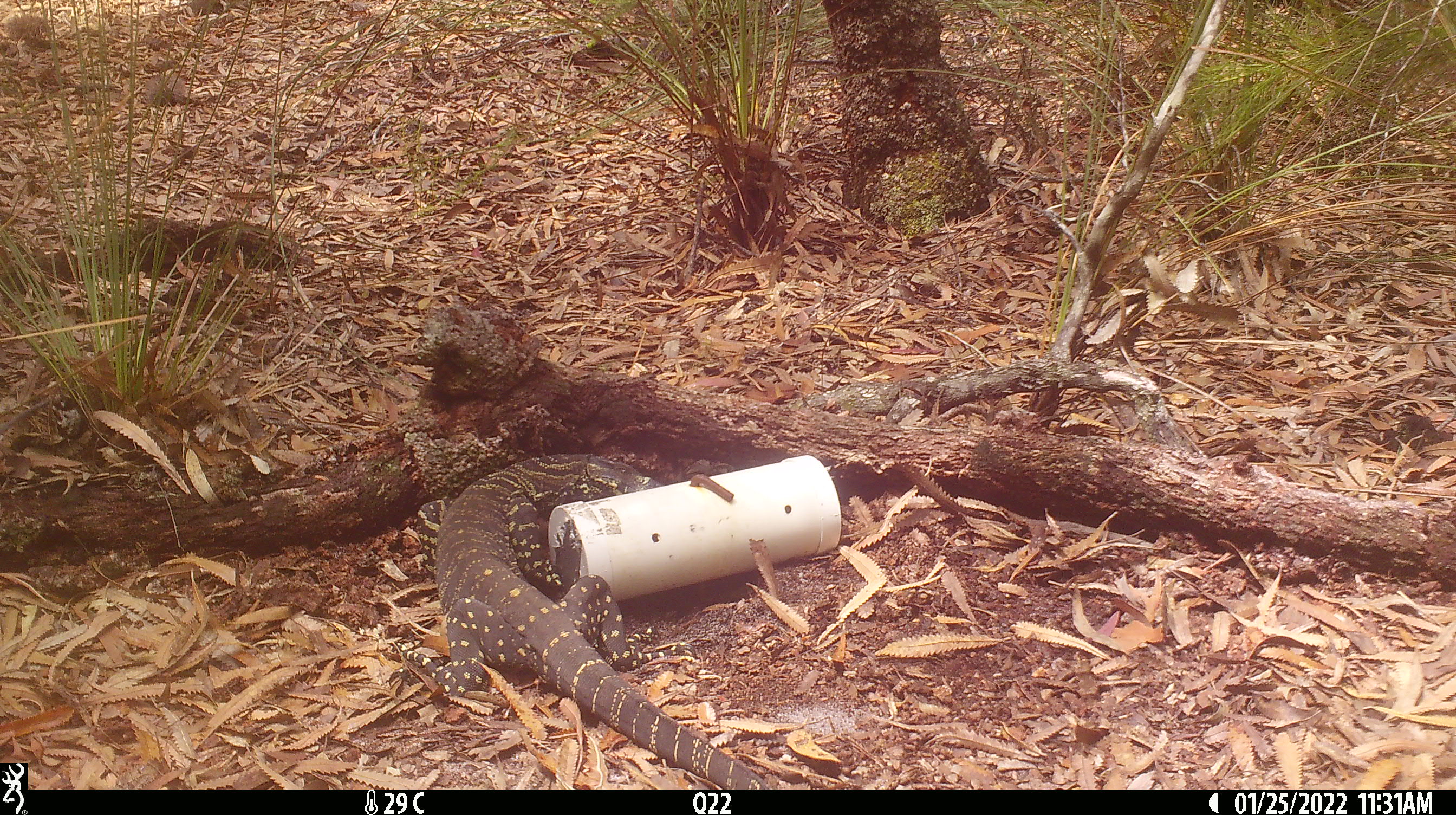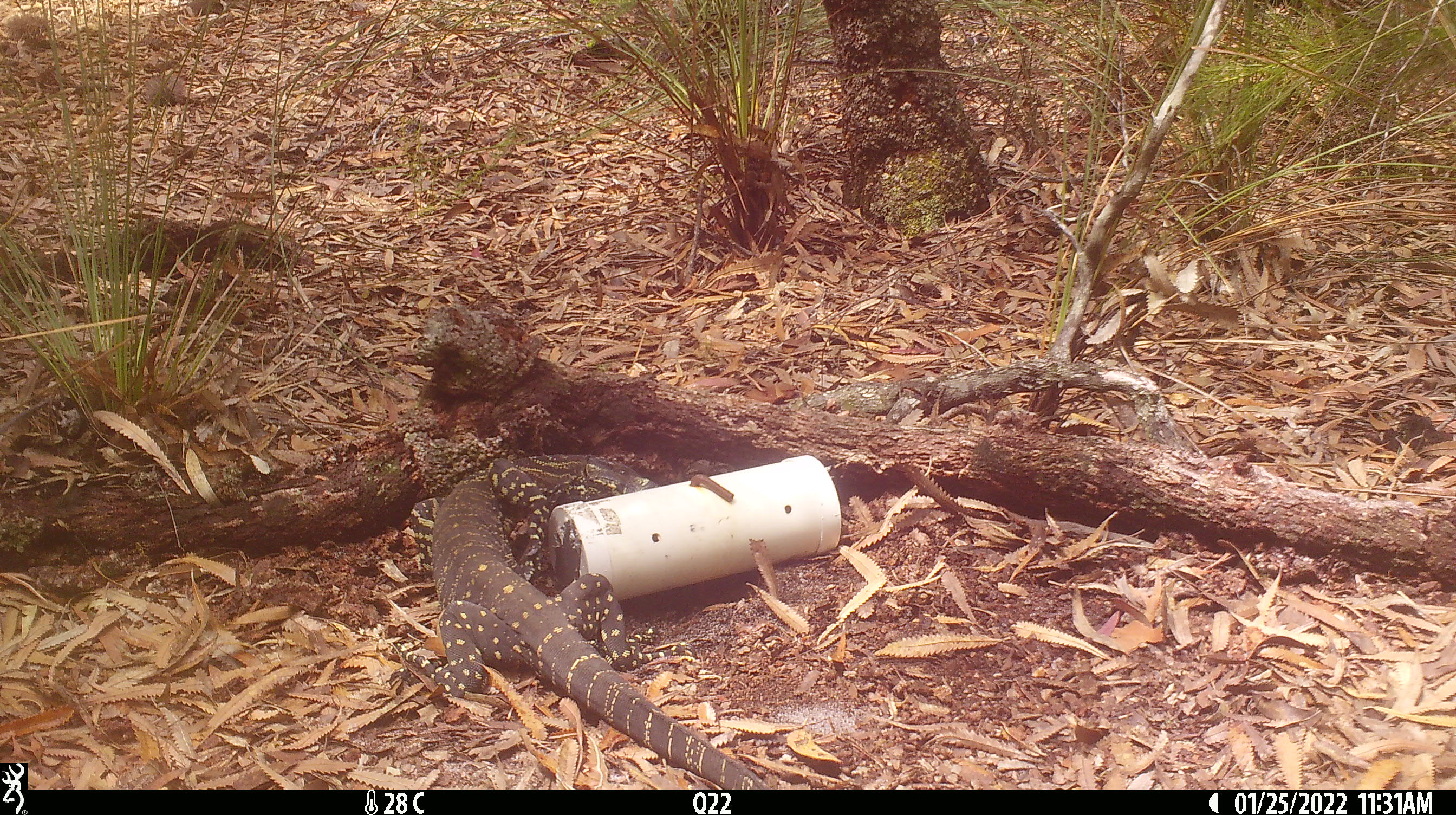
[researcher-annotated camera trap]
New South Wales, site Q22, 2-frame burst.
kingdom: Animalia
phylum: Chordata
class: Reptilia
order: Squamata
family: Varanidae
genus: Varanus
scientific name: Varanus varius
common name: lace monitor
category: goanna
Goanna (lace monitor) (Varanus varius).